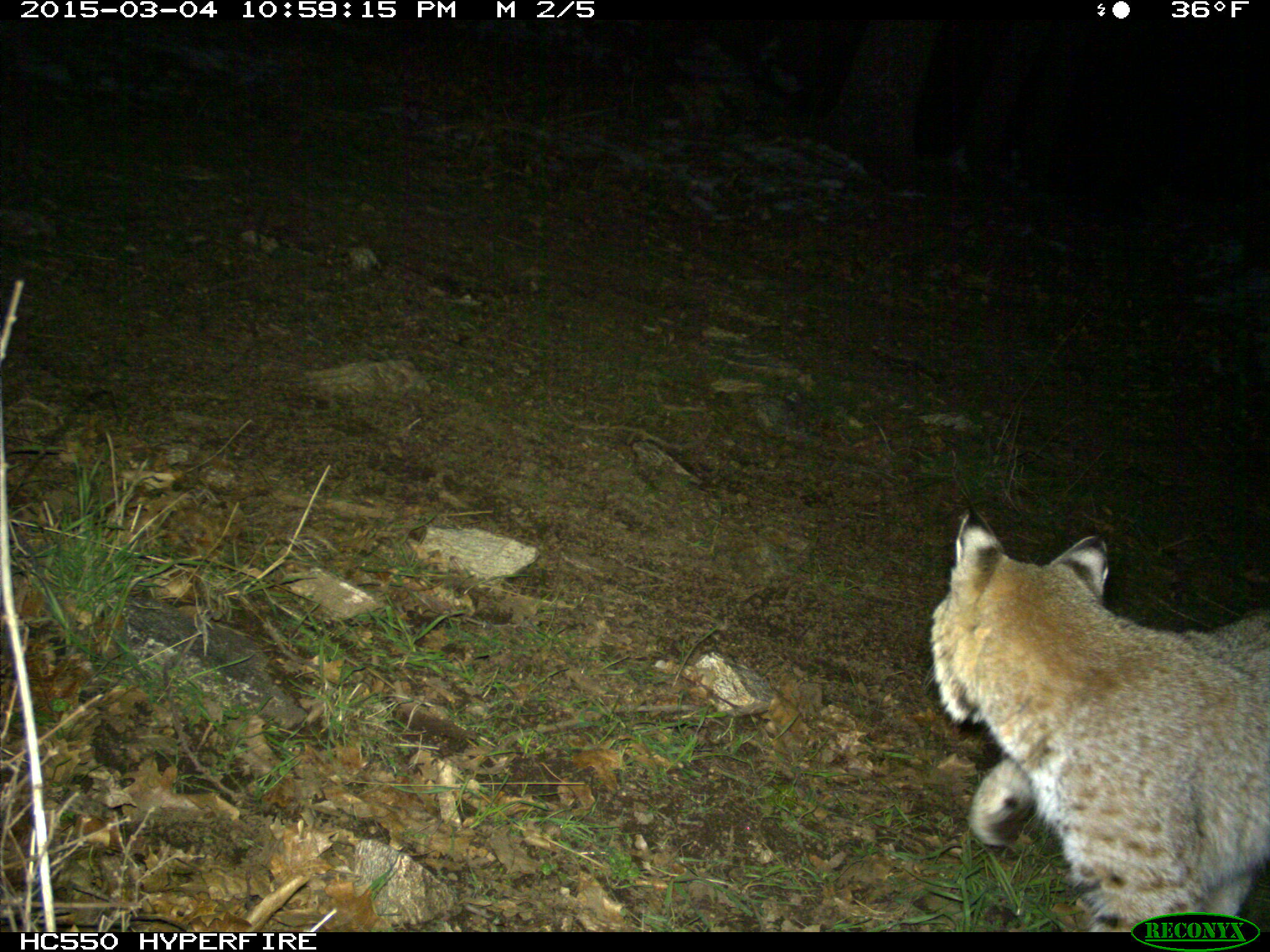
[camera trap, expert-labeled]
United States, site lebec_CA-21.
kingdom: Animalia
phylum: Chordata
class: Mammalia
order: Carnivora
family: Felidae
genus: Lynx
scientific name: Lynx rufus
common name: bobcat